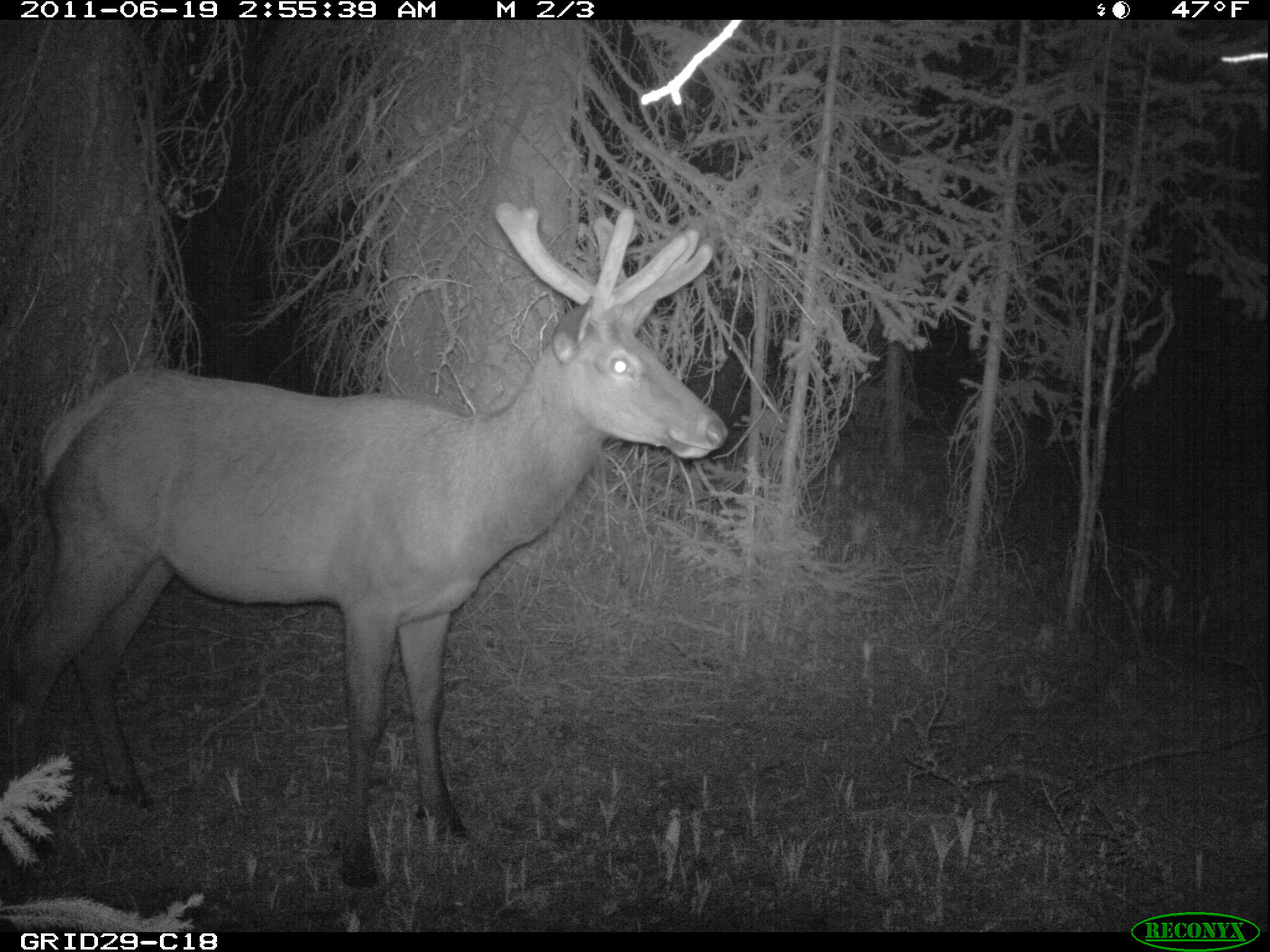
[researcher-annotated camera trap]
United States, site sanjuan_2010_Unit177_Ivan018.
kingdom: Animalia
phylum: Chordata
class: Mammalia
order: Artiodactyla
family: Cervidae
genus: Cervus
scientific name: Cervus elaphus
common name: red deer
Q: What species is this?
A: Cervus elaphus (red deer).